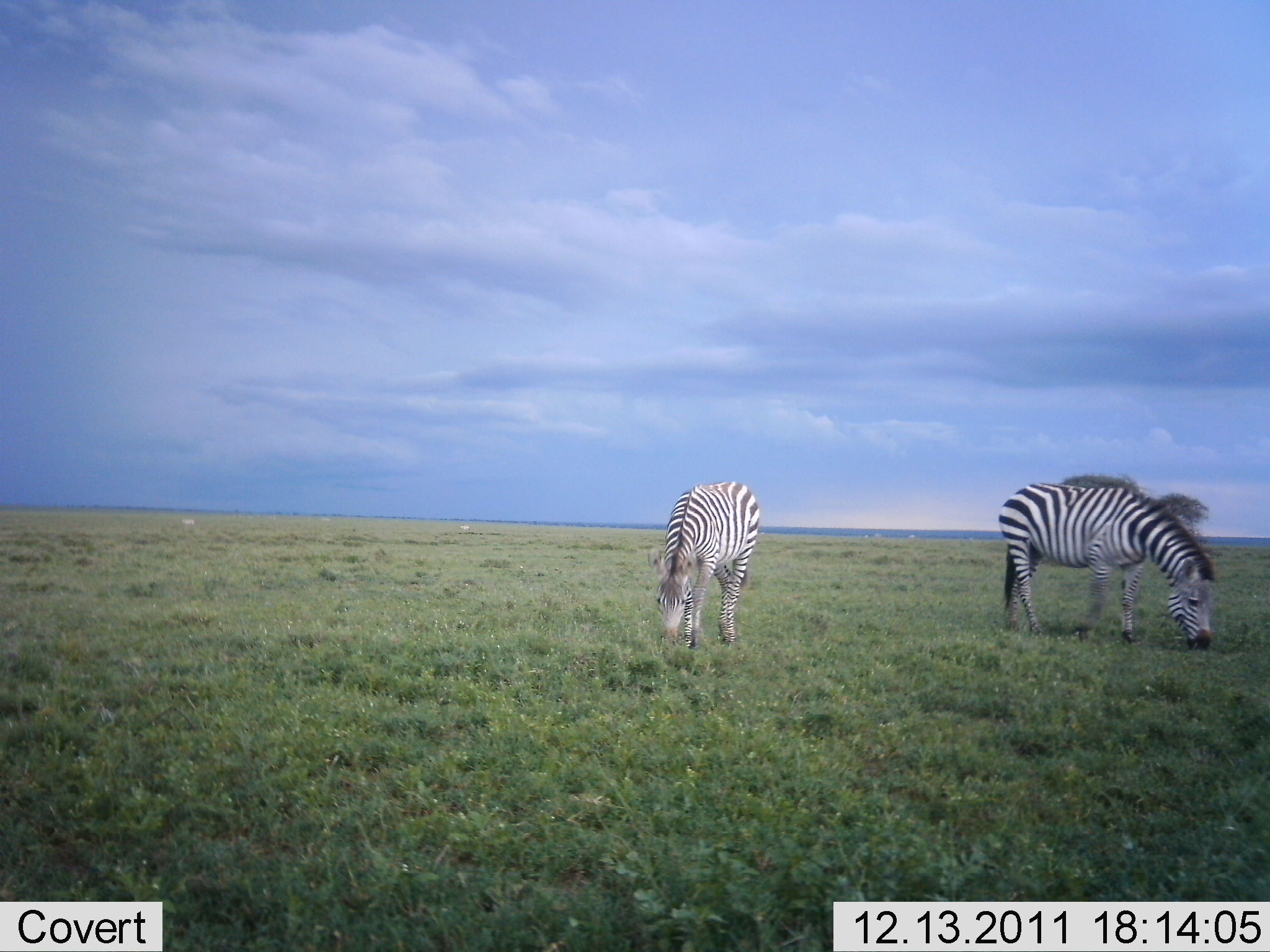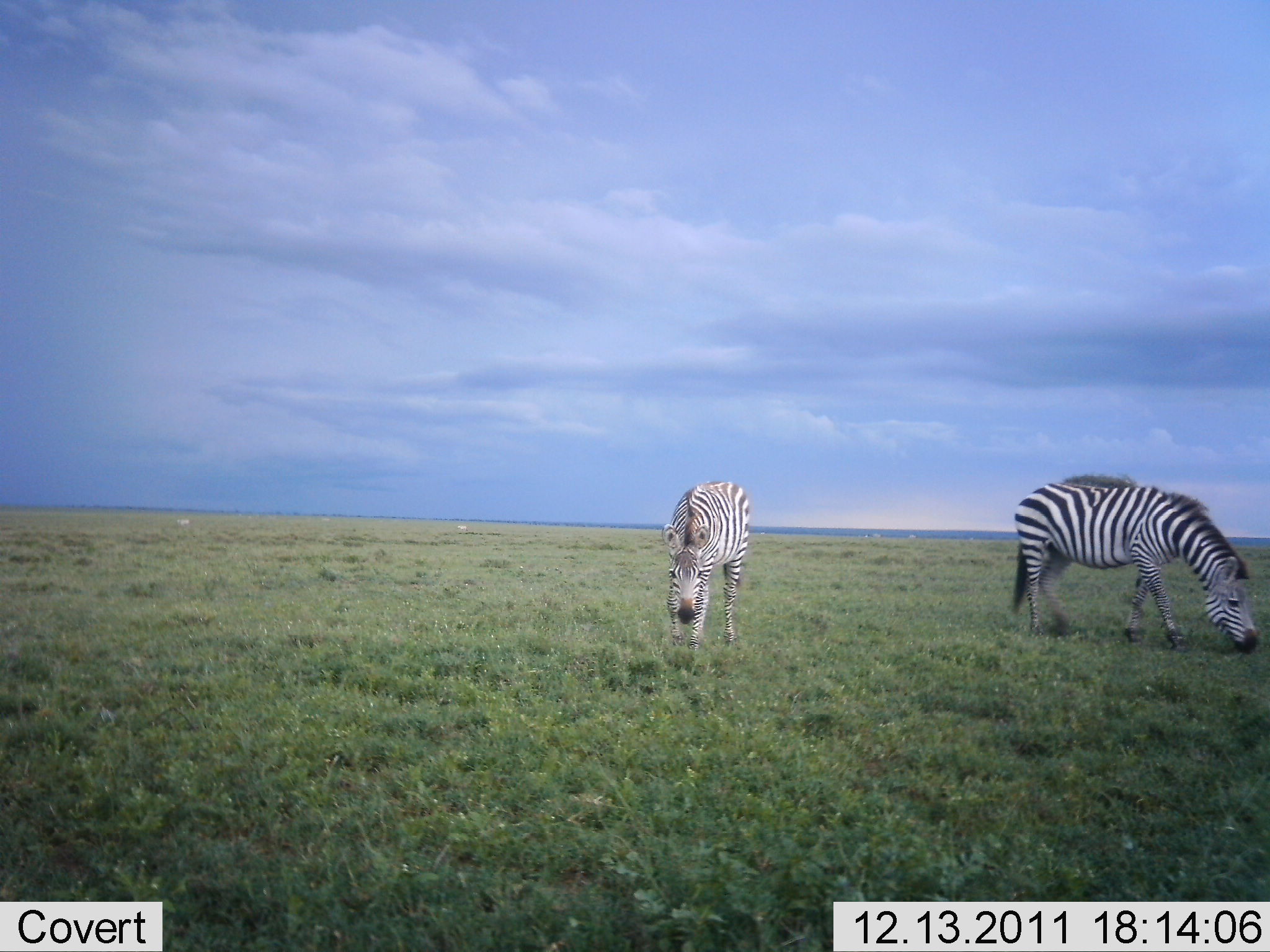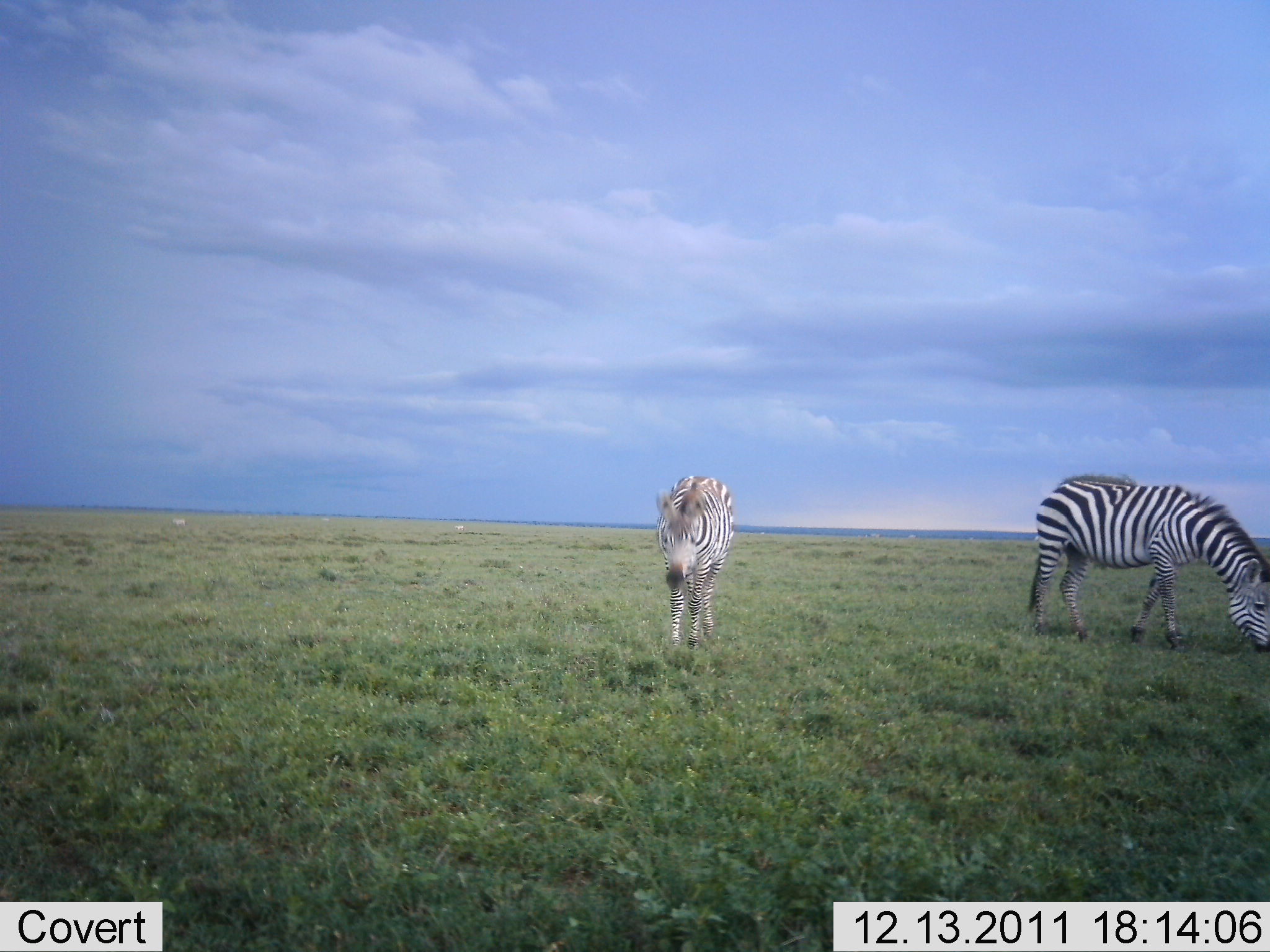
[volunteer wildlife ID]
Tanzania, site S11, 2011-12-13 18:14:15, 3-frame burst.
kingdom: Animalia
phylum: Chordata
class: Mammalia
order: Perissodactyla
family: Equidae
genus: Equus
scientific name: Equus quagga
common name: plains zebra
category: zebra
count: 2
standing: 31%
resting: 0%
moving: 31%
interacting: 0%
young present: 0%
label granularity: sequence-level